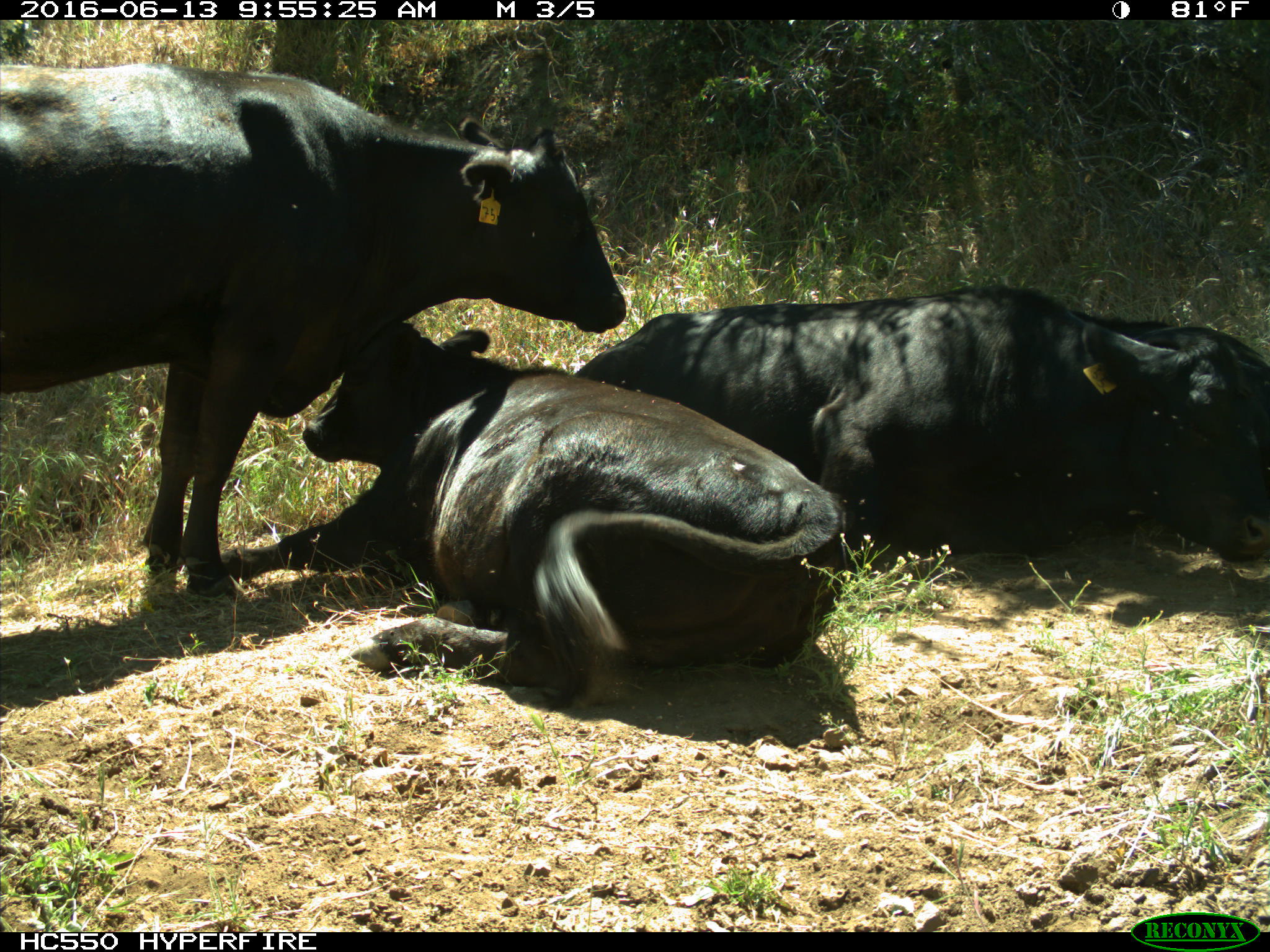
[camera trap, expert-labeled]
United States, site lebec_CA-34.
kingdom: Animalia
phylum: Chordata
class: Mammalia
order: Artiodactyla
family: Bovidae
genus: Bos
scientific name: Bos taurus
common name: domestic cow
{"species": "Bos taurus (domestic cow)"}